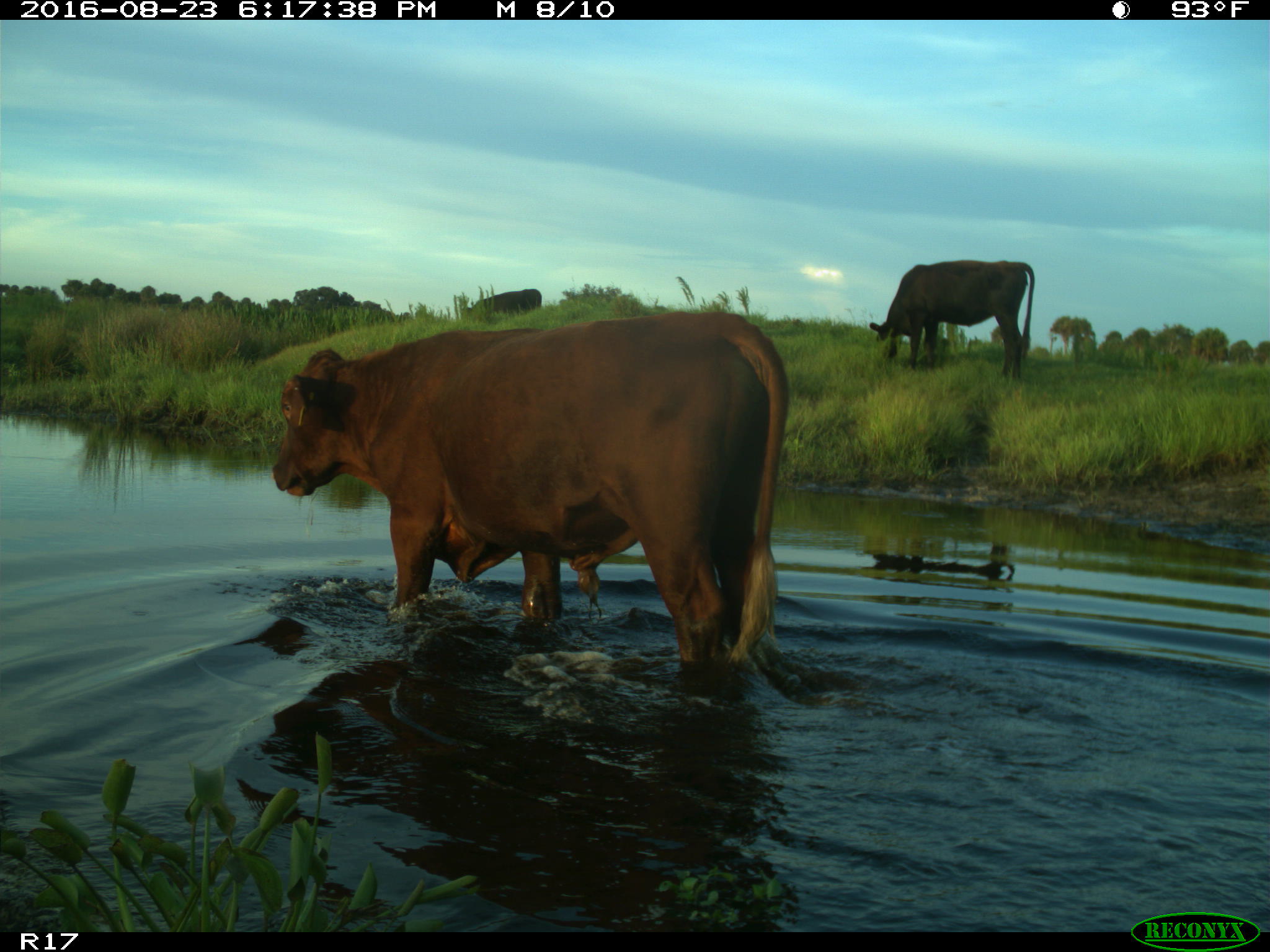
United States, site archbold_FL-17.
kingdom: Animalia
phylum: Chordata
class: Mammalia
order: Artiodactyla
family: Bovidae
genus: Bos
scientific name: Bos taurus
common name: domestic cow